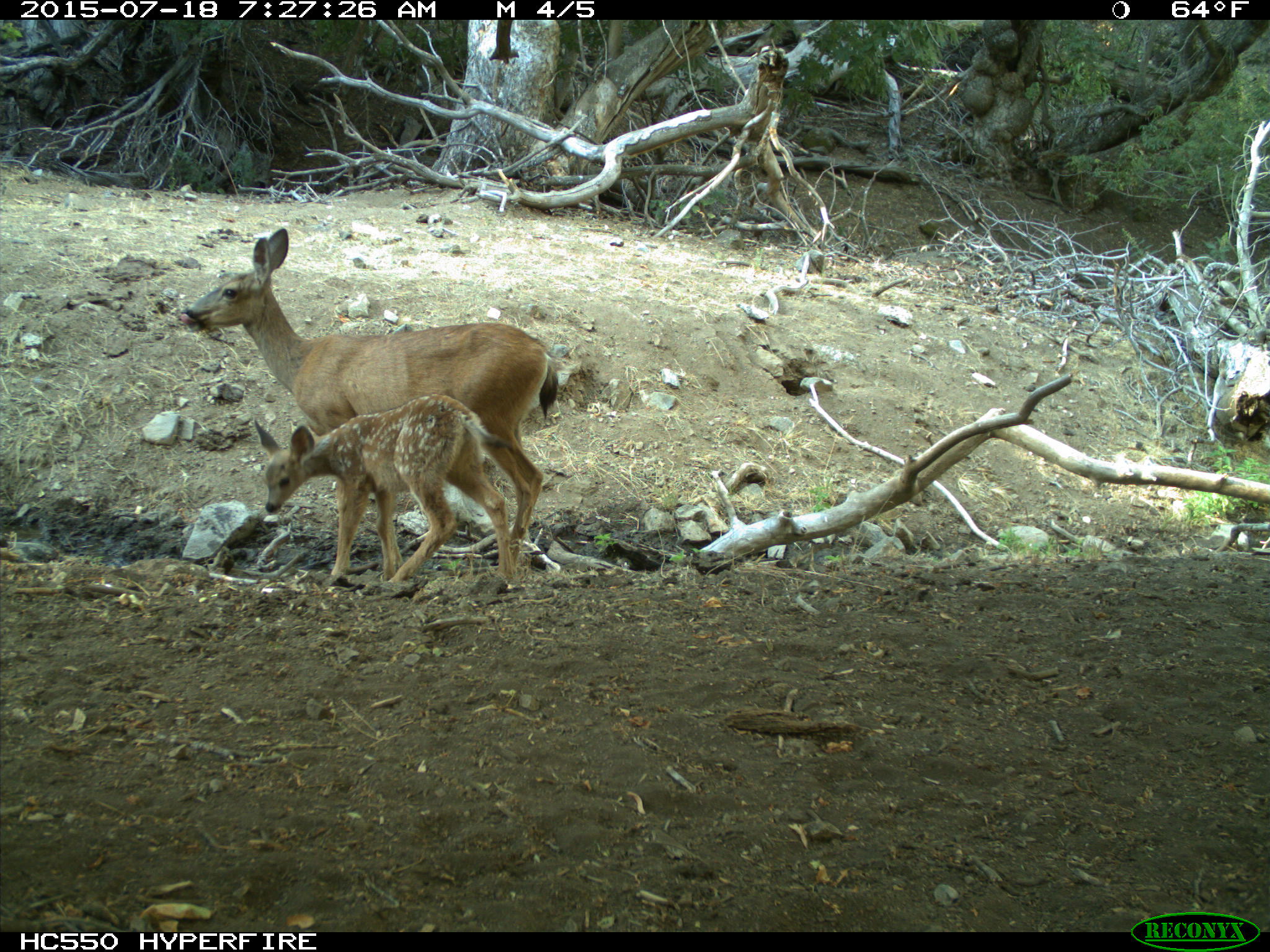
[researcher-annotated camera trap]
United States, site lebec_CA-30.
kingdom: Animalia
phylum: Chordata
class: Mammalia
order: Artiodactyla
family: Cervidae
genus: Odocoileus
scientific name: Odocoileus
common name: deer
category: unidentified deer